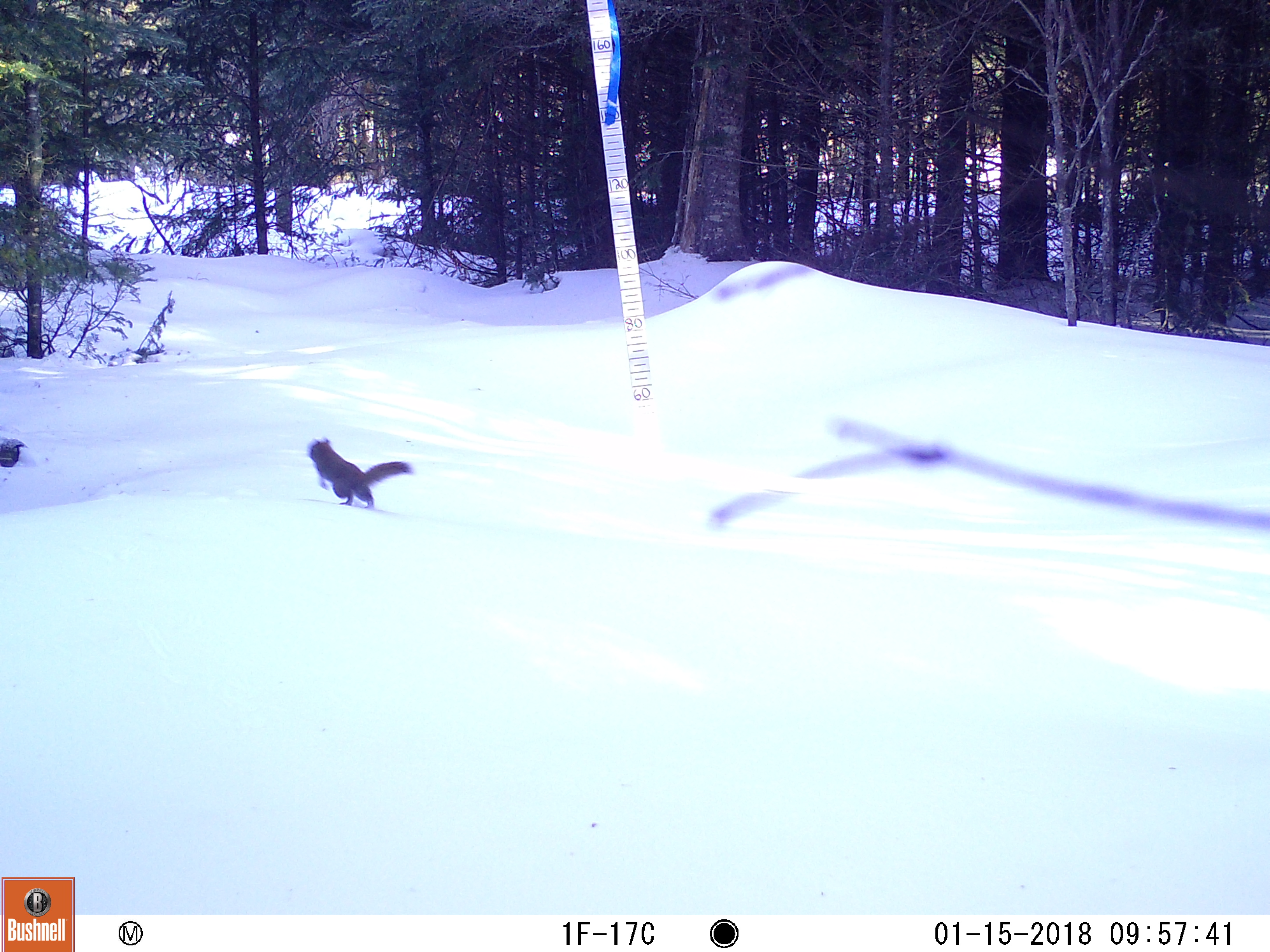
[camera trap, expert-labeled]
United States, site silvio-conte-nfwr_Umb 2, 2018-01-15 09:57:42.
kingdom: Animalia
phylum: Chordata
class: Mammalia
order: Rodentia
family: Sciuridae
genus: Tamiasciurus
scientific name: Tamiasciurus hudsonicus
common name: red squirrel